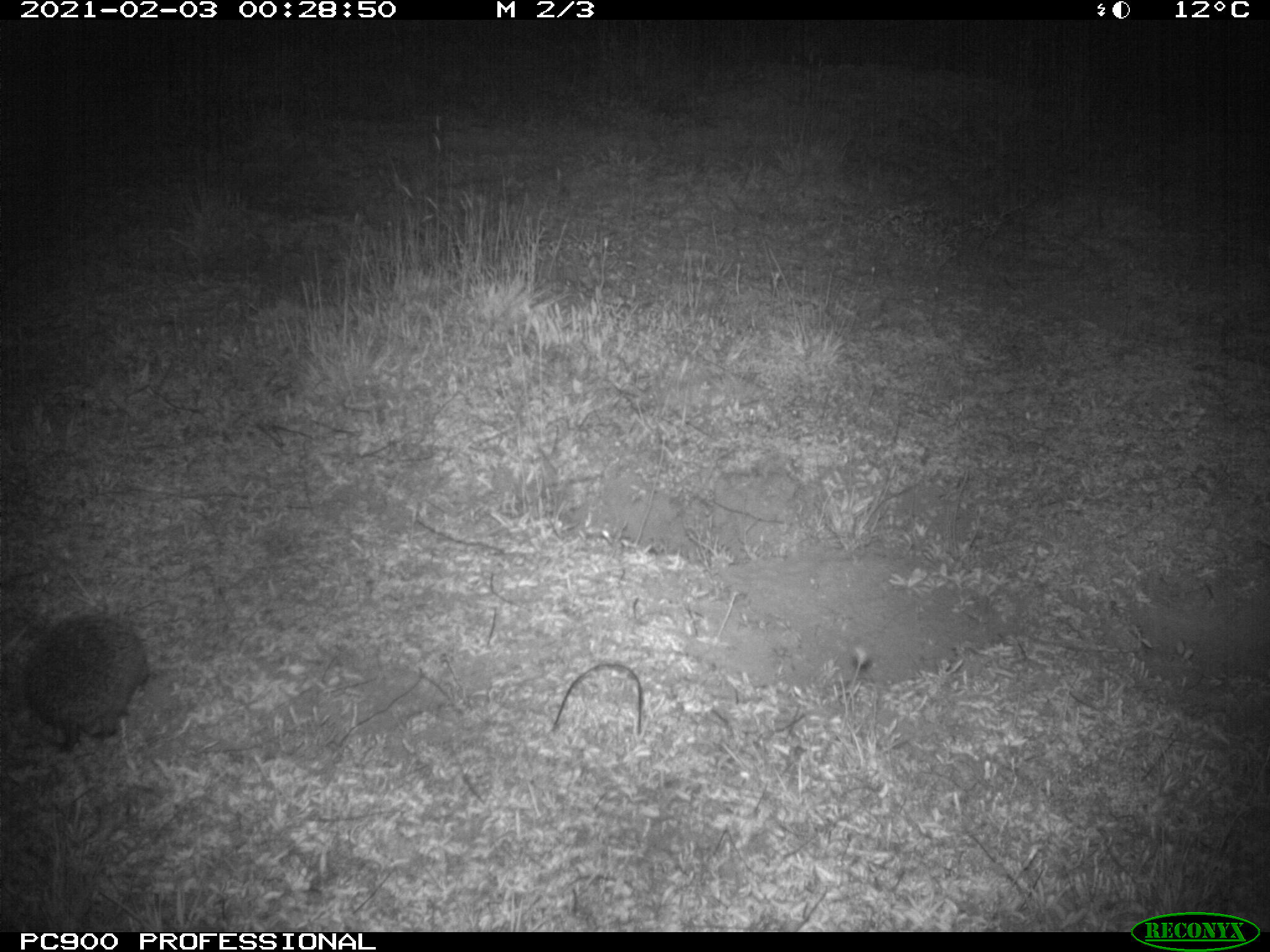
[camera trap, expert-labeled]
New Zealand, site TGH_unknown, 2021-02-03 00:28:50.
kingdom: Animalia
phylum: Chordata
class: Mammalia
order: Eulipotyphla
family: Erinaceidae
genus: Erinaceus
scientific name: Erinaceus europaeus europaeus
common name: european hedgehog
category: hedgehog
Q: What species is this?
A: Hedgehog (european hedgehog) (Erinaceus europaeus europaeus).